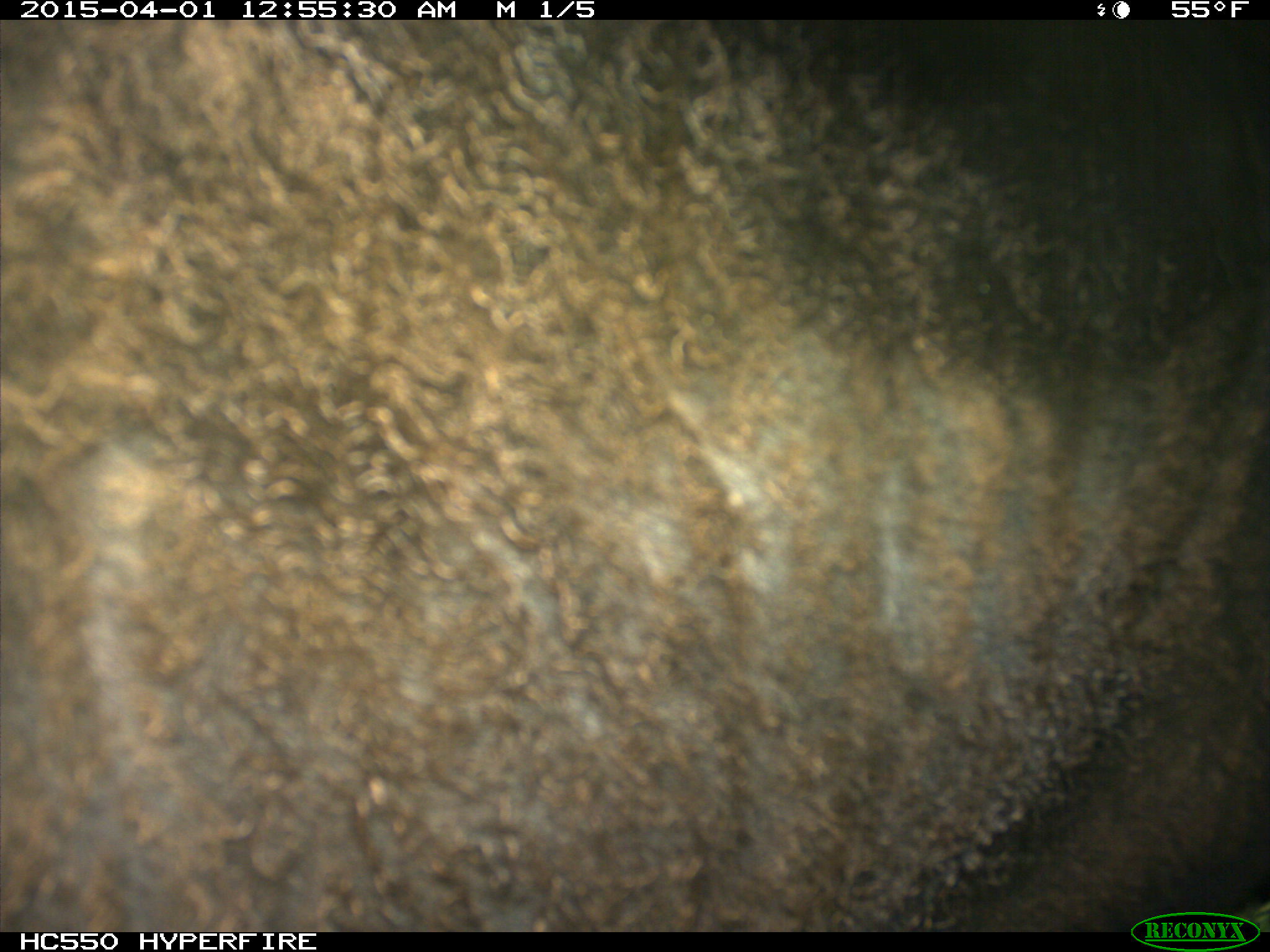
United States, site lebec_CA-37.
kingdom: Animalia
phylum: Chordata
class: Mammalia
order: Artiodactyla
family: Bovidae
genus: Bos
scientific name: Bos taurus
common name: domestic cow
Bos taurus (domestic cow).